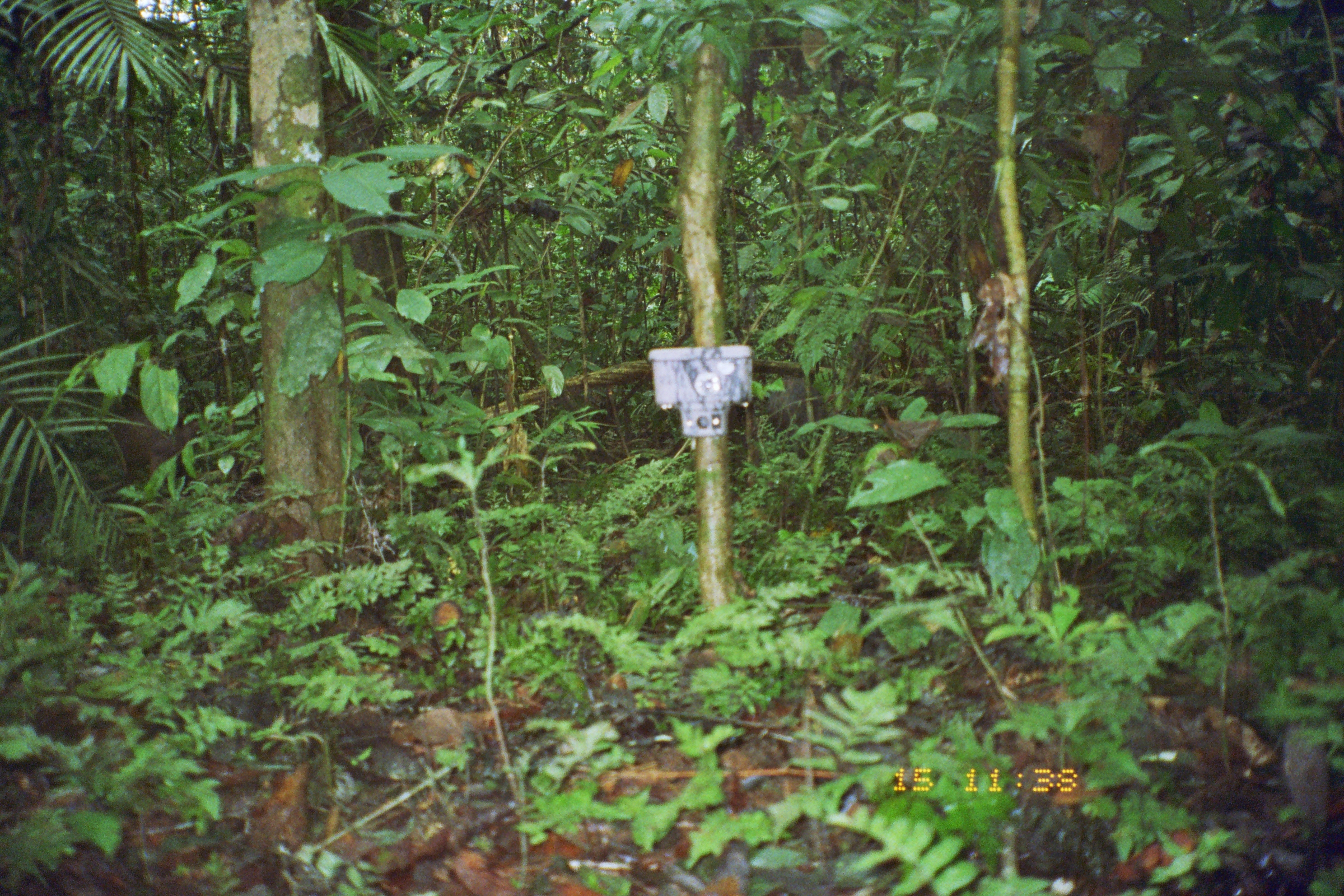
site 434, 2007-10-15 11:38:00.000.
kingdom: Animalia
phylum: Chordata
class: Mammalia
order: Artiodactyla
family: Tayassuidae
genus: Tayassu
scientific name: Tayassu pecari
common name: white-lipped peccary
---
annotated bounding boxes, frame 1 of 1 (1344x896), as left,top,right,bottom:
tayassu pecari: 108,406,192,481; 766,376,825,430